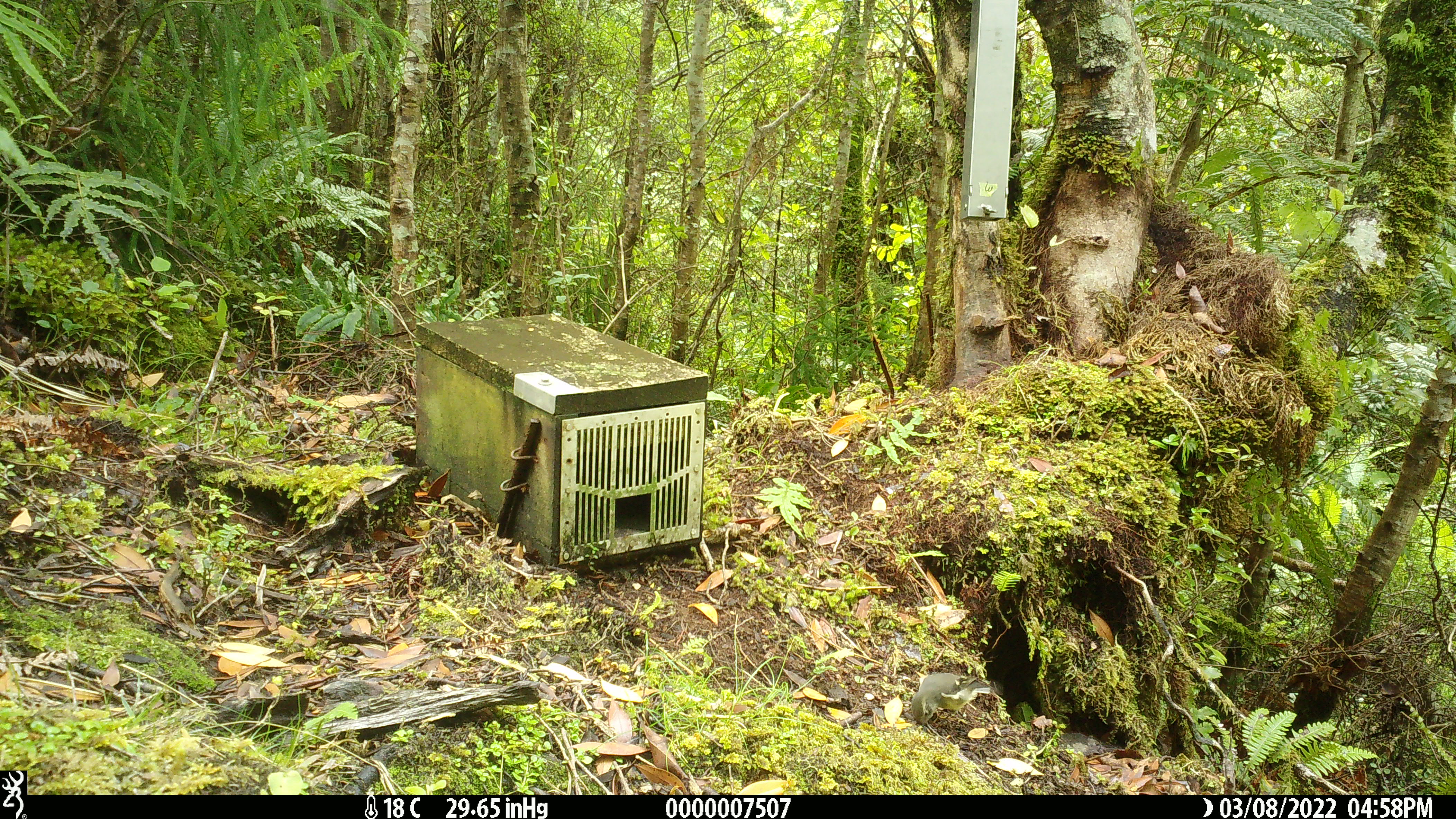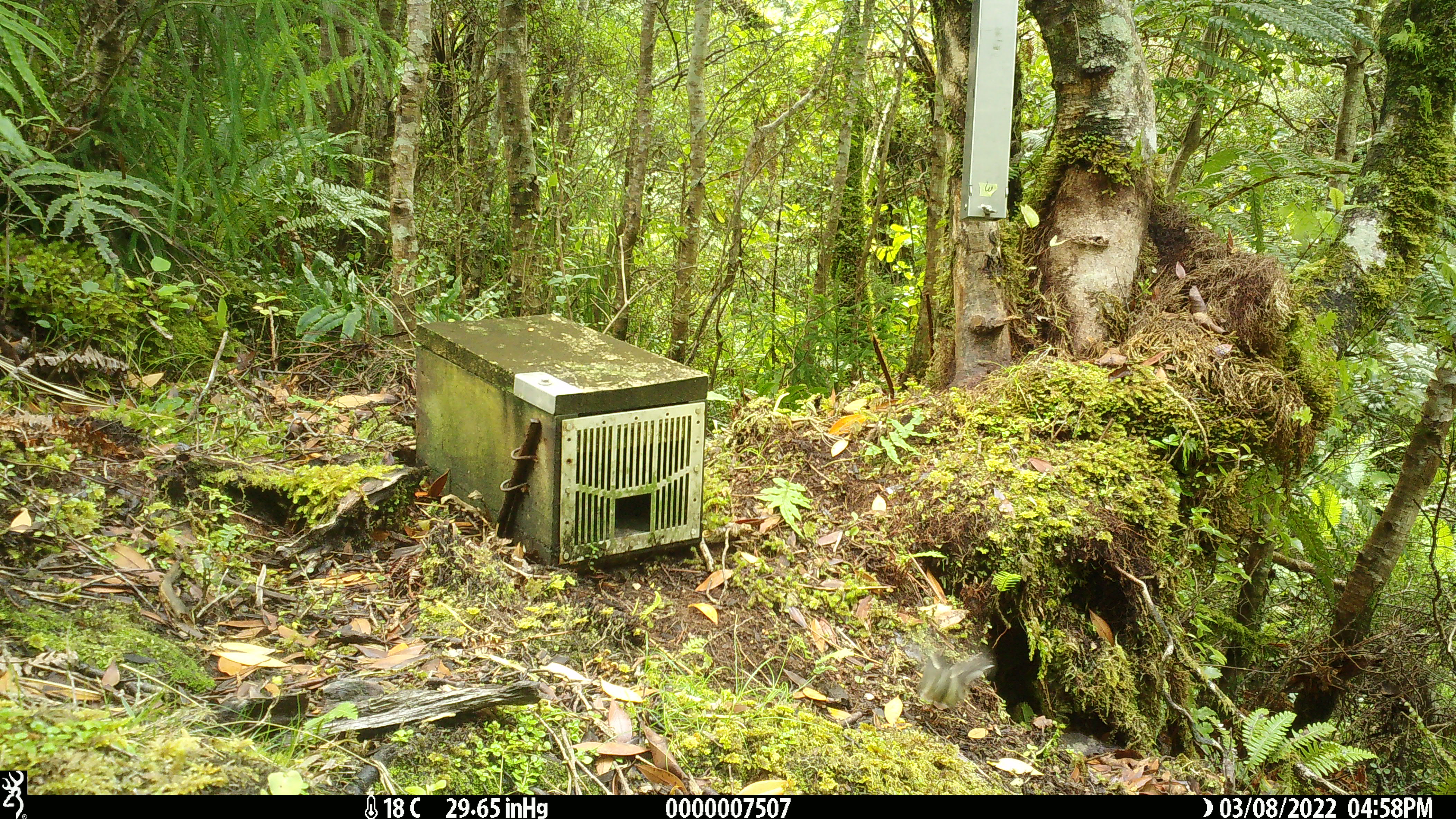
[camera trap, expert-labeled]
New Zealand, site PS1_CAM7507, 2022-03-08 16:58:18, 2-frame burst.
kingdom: Animalia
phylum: Chordata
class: Aves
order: Passeriformes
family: Petroicidae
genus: Petroica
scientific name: Petroica macrocephala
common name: tomtit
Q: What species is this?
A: Tomtit (Petroica macrocephala).